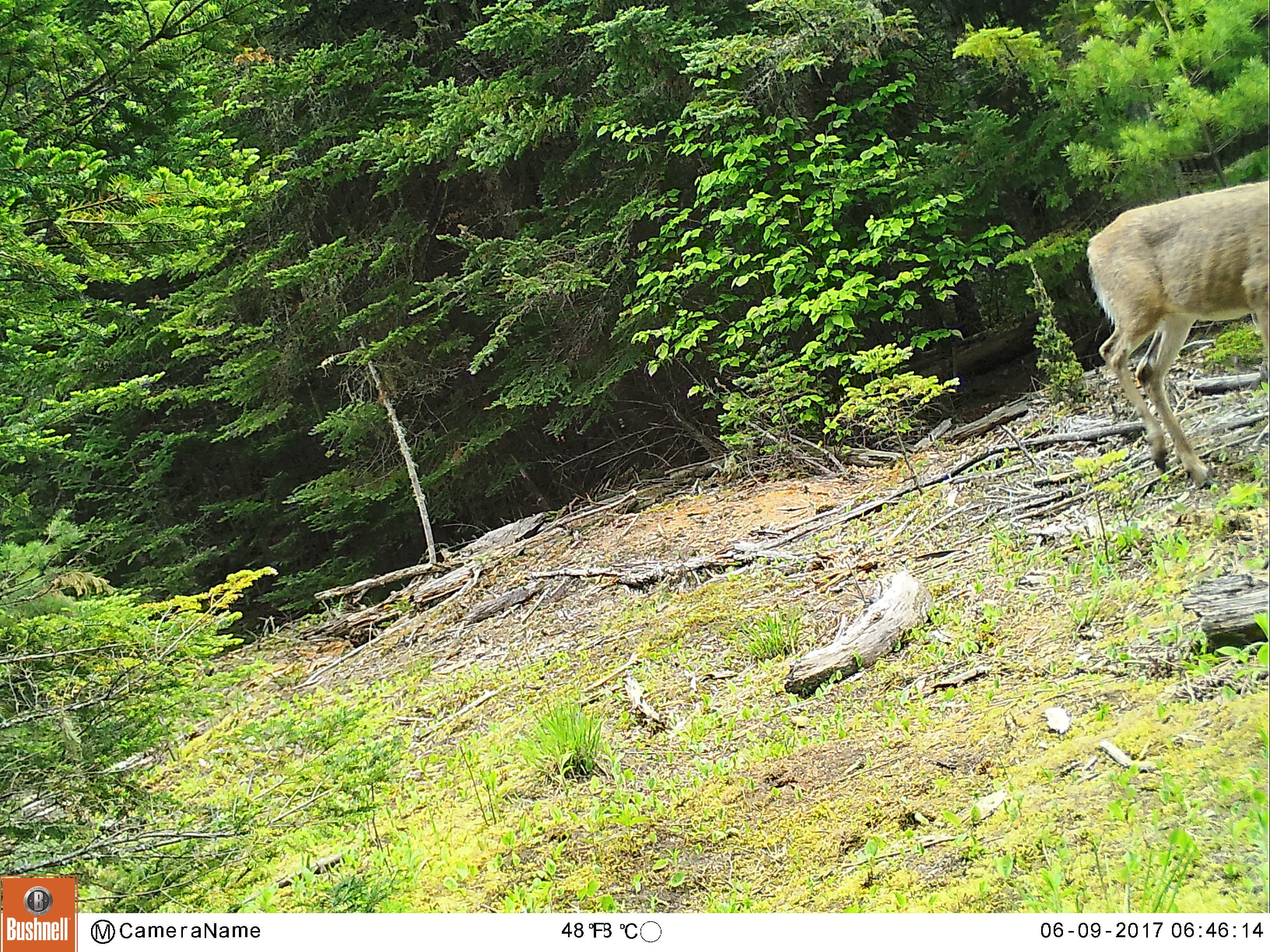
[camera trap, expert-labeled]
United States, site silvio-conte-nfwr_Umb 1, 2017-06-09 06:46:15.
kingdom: Animalia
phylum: Chordata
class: Mammalia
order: Artiodactyla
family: Cervidae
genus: Odocoileus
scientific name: Odocoileus virginianus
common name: white-tailed deer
White-tailed deer (Odocoileus virginianus).